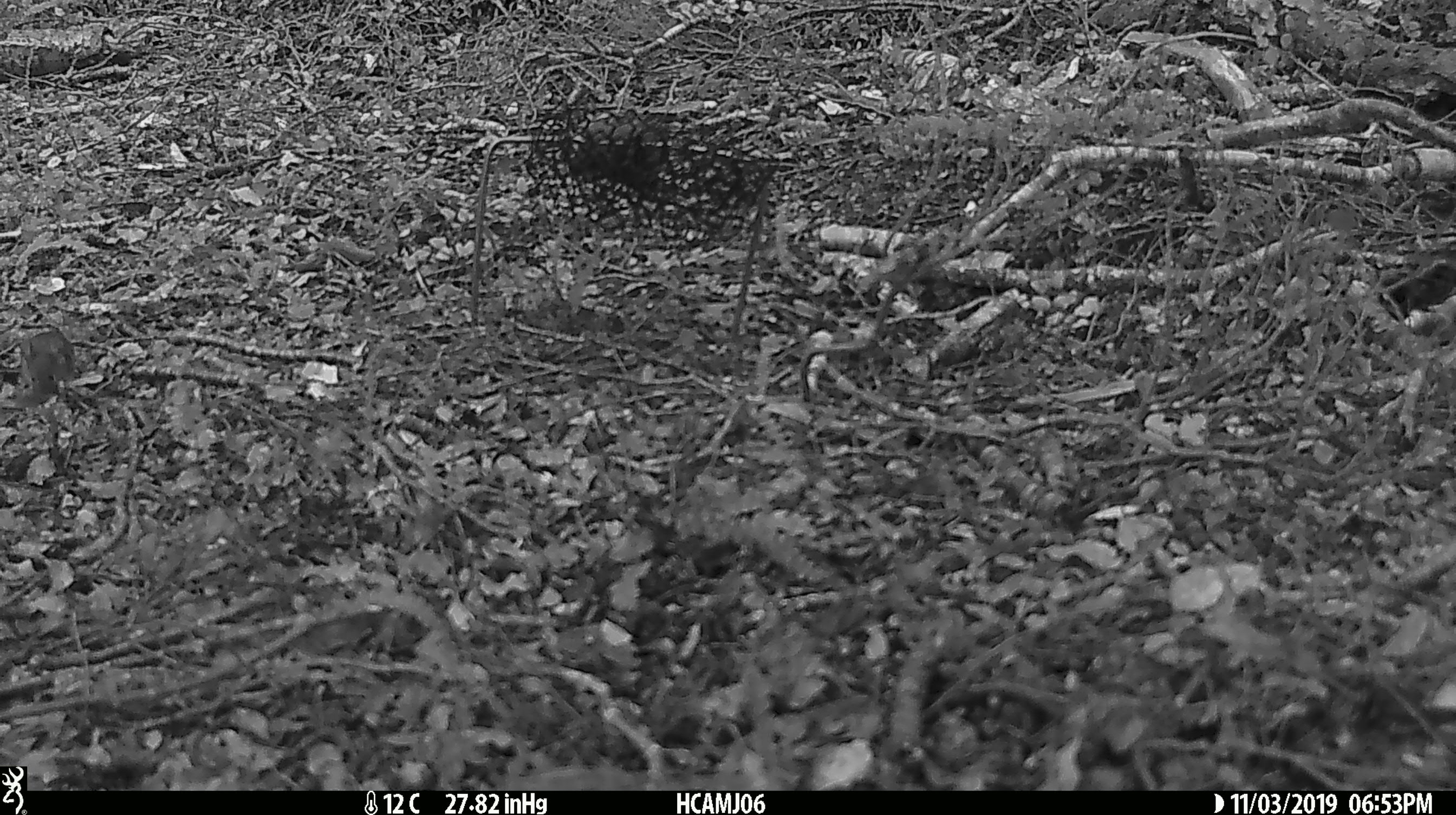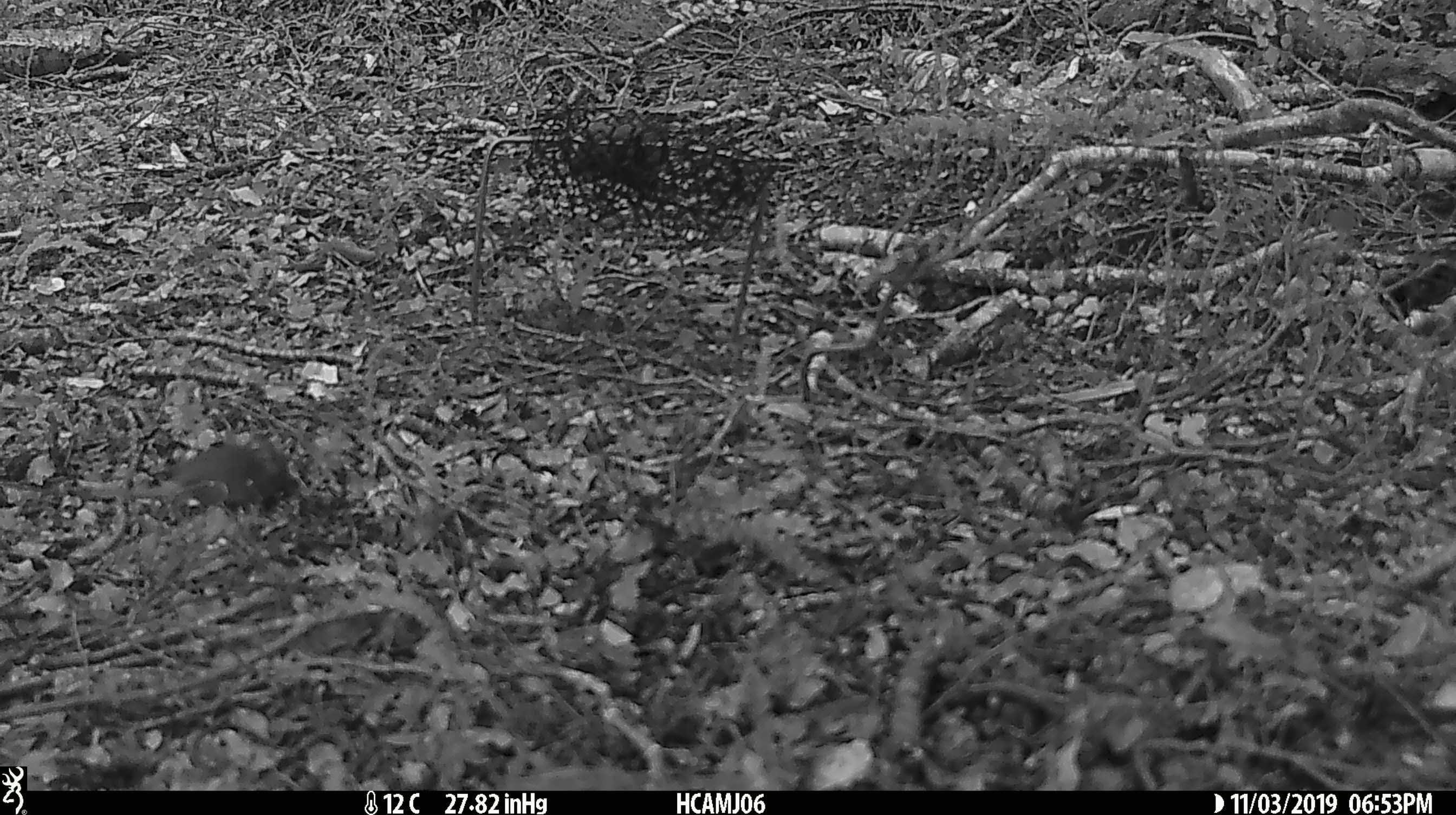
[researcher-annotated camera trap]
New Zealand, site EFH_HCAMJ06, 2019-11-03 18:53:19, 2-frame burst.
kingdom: Animalia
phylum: Chordata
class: Mammalia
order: Rodentia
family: Muridae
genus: Mus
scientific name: Mus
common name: mouse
Mouse (Mus).